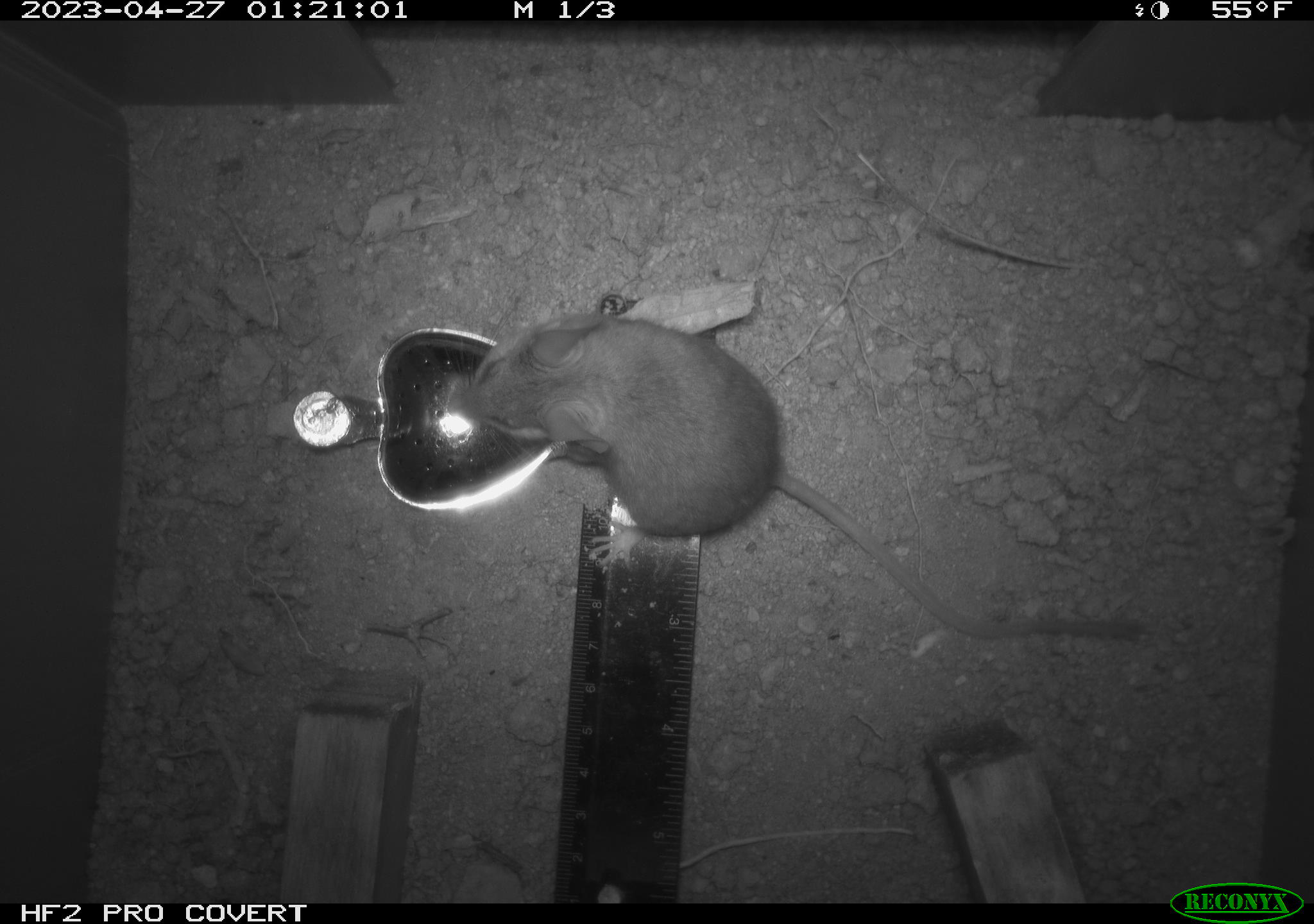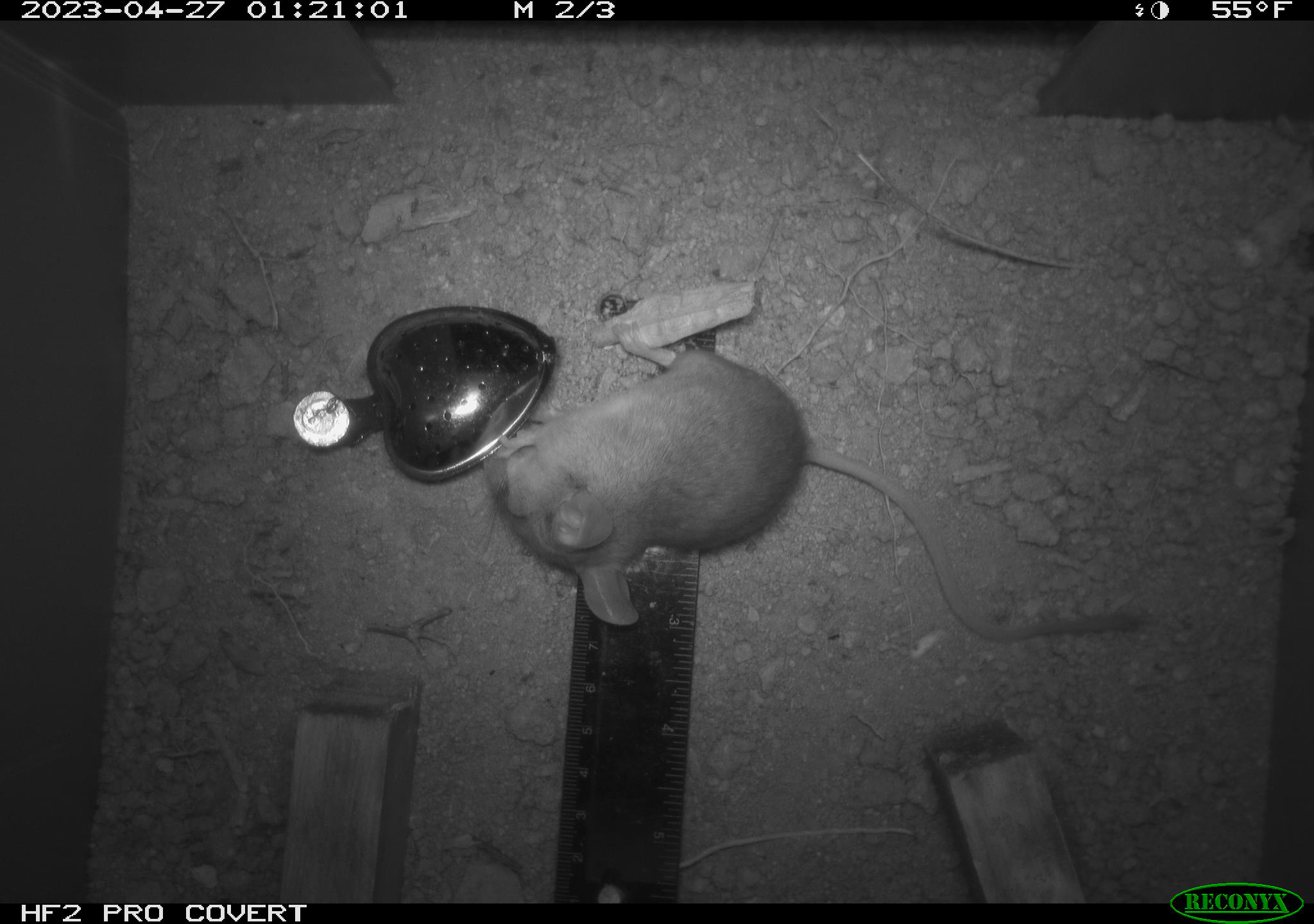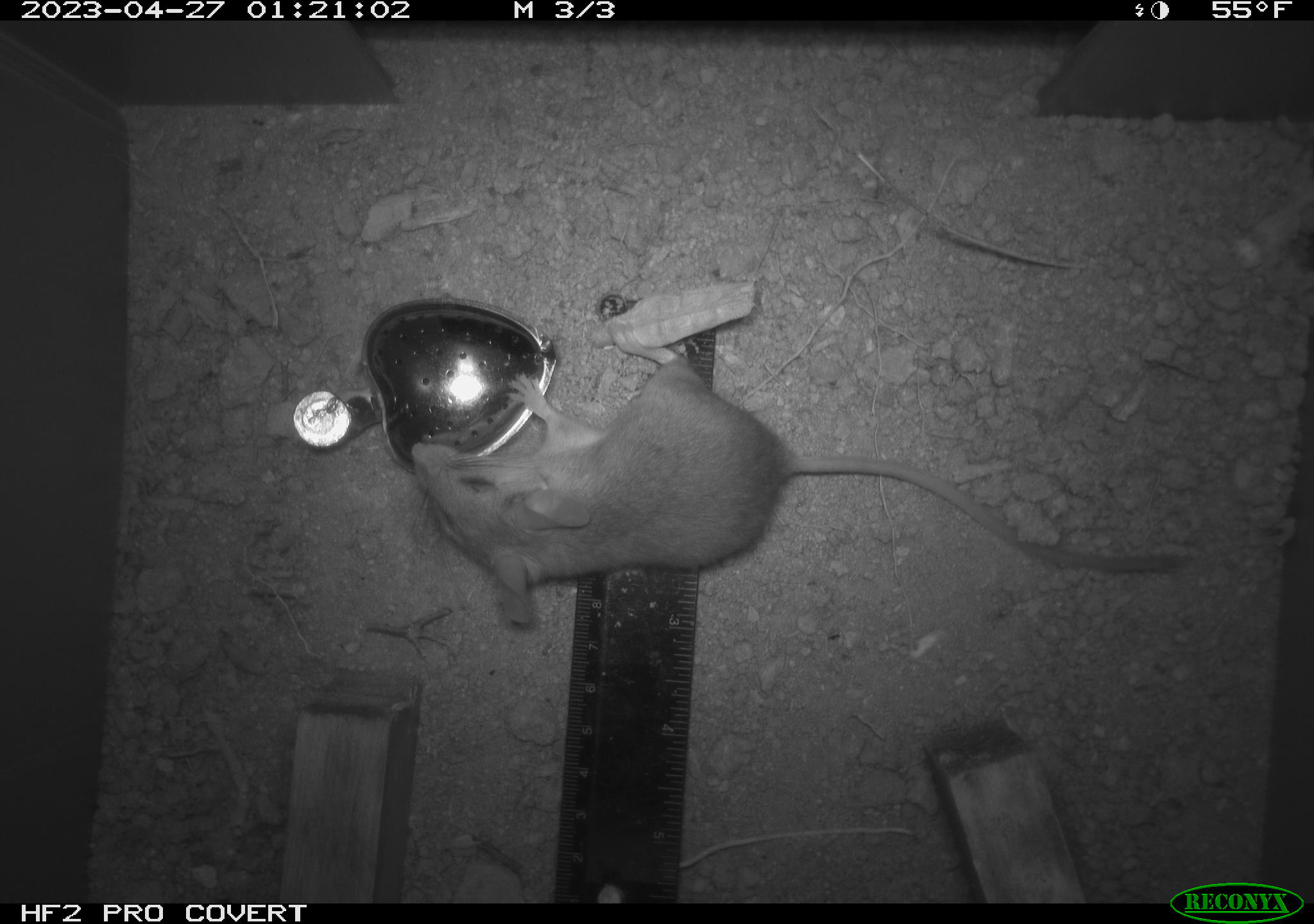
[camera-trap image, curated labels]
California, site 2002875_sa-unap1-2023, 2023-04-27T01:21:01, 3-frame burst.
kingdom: Animalia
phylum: Chordata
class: Mammalia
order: Rodentia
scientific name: Rodentia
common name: mouse species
Mouse species (Rodentia).